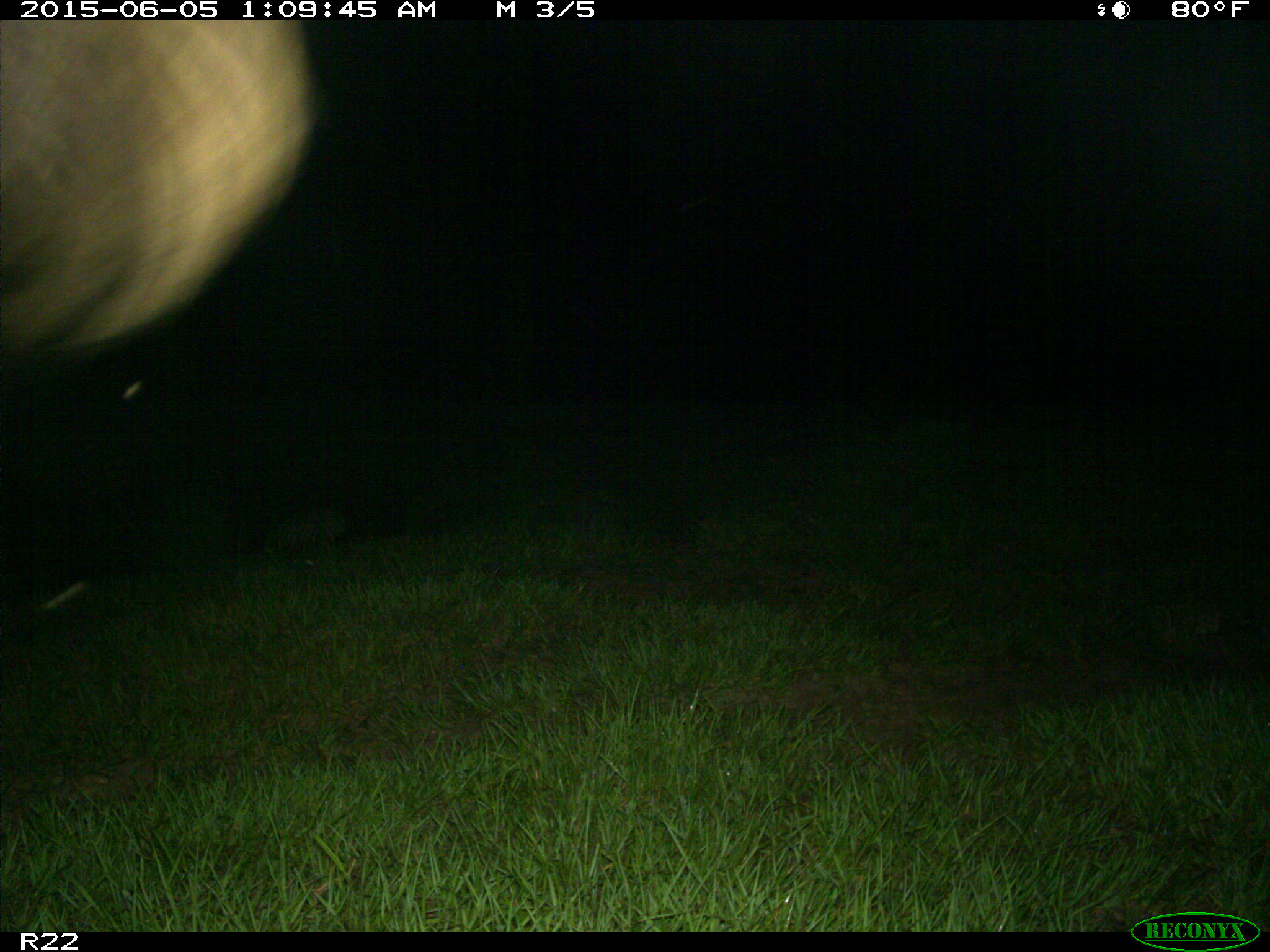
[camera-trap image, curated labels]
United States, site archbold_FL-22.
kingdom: Animalia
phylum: Chordata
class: Mammalia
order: Artiodactyla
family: Bovidae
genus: Bos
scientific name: Bos taurus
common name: domestic cow